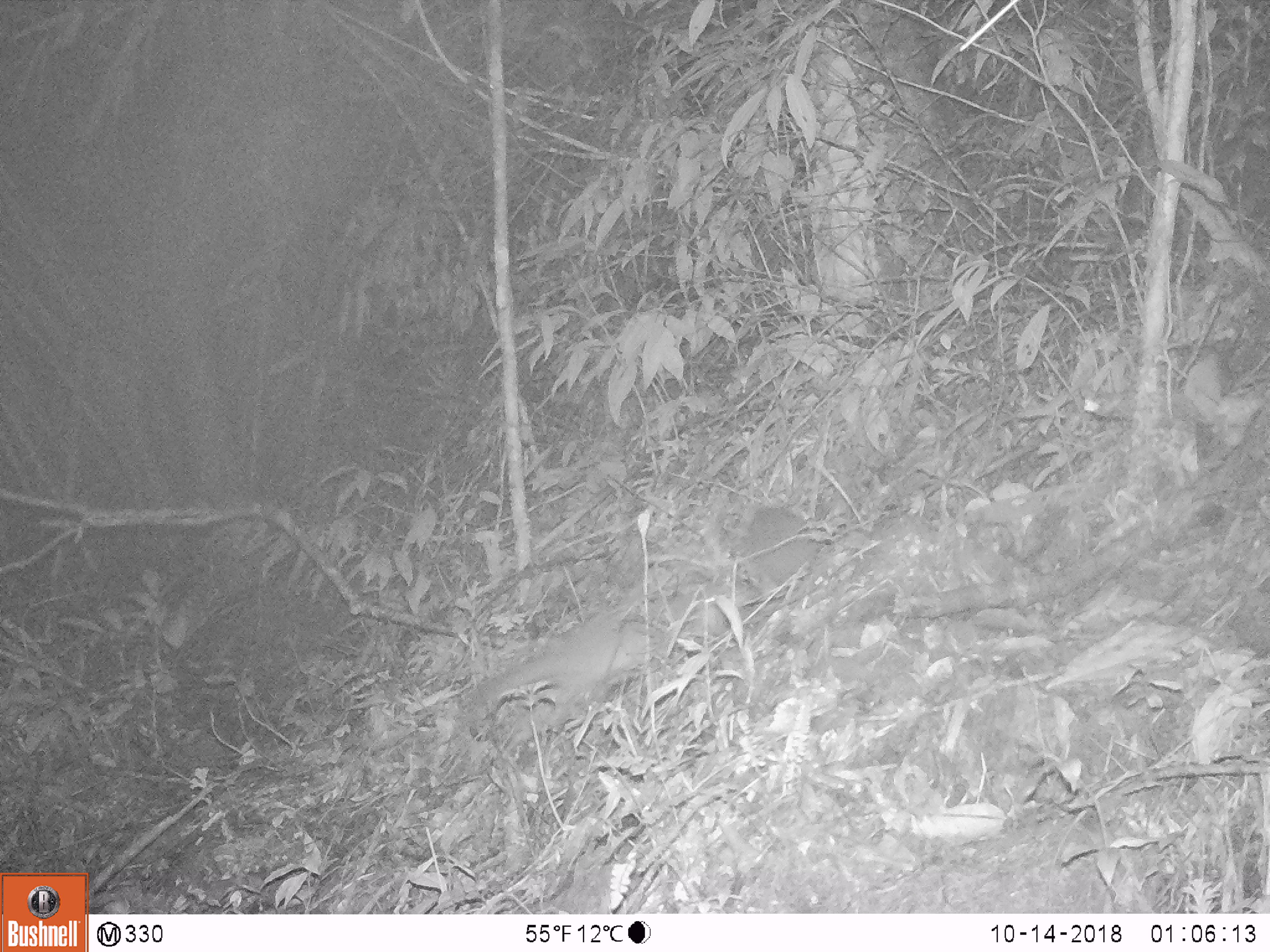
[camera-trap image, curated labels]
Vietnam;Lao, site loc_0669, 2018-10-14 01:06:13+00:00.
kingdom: Animalia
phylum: Chordata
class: Mammalia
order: Carnivora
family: Mustelidae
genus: Melogale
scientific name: Melogale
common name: ferret badger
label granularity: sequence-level